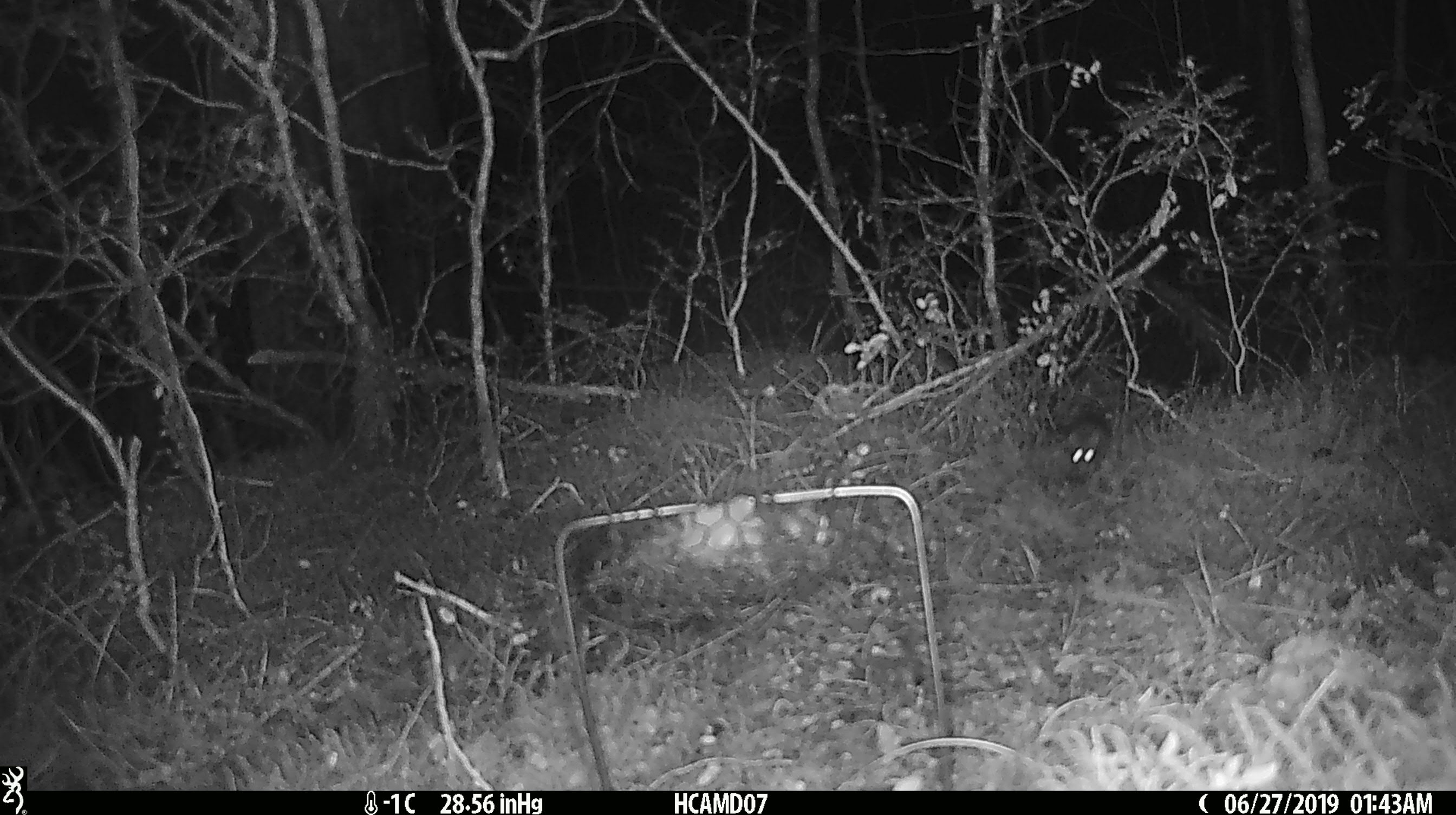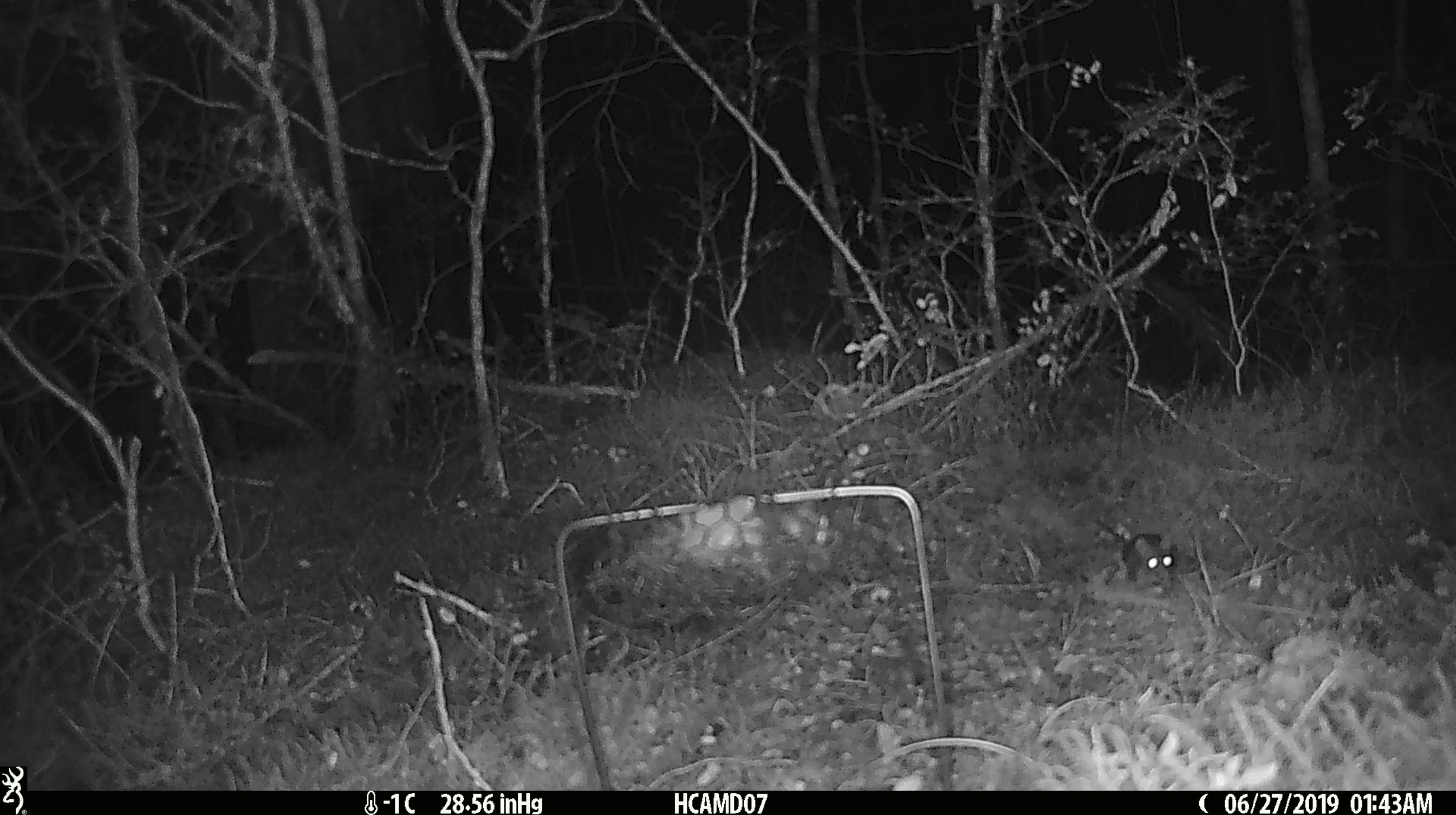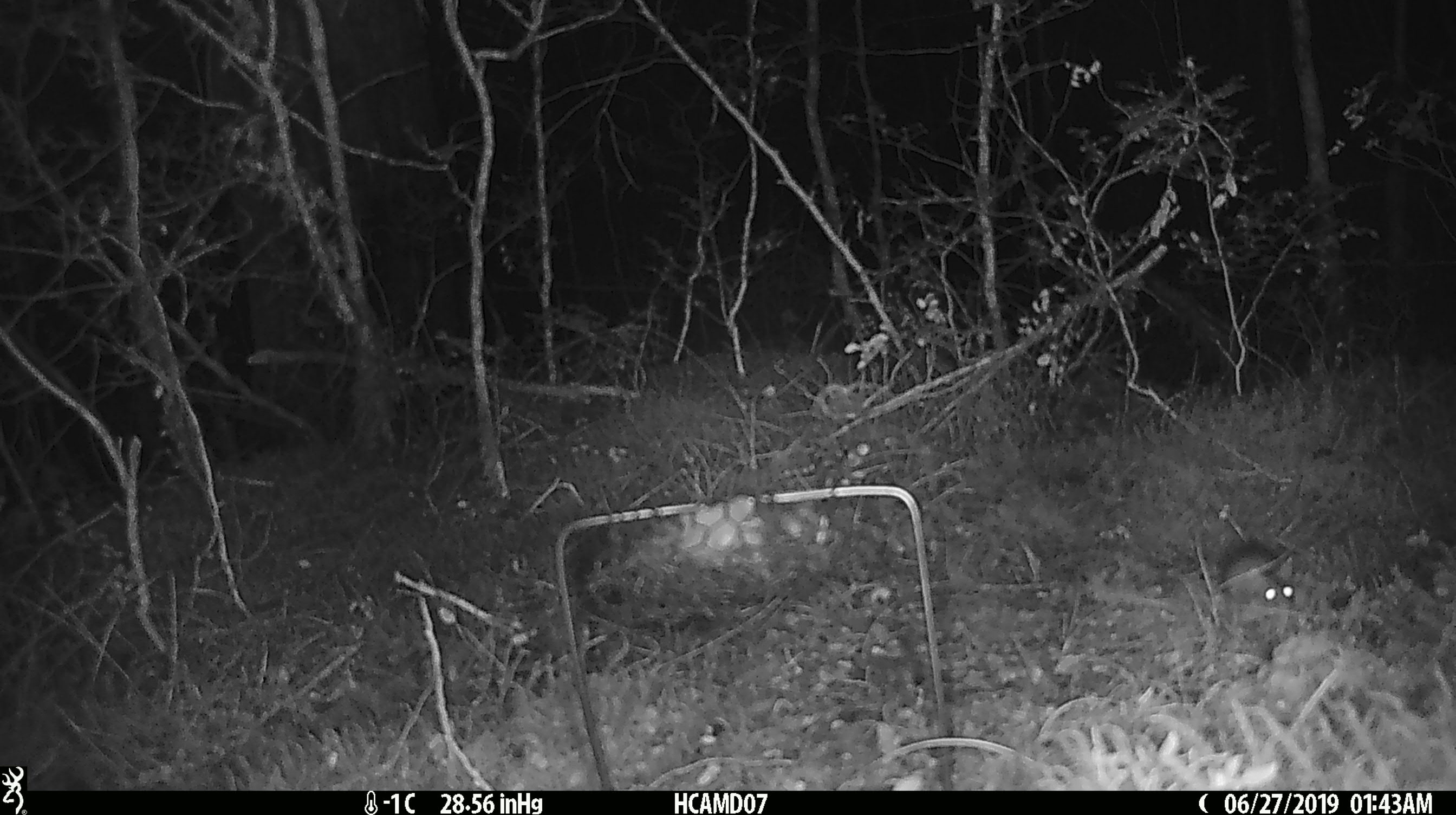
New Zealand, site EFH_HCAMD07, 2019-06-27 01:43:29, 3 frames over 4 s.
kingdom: Animalia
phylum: Chordata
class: Mammalia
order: Rodentia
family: Muridae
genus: Mus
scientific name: Mus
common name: mouse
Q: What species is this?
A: Mouse (Mus).